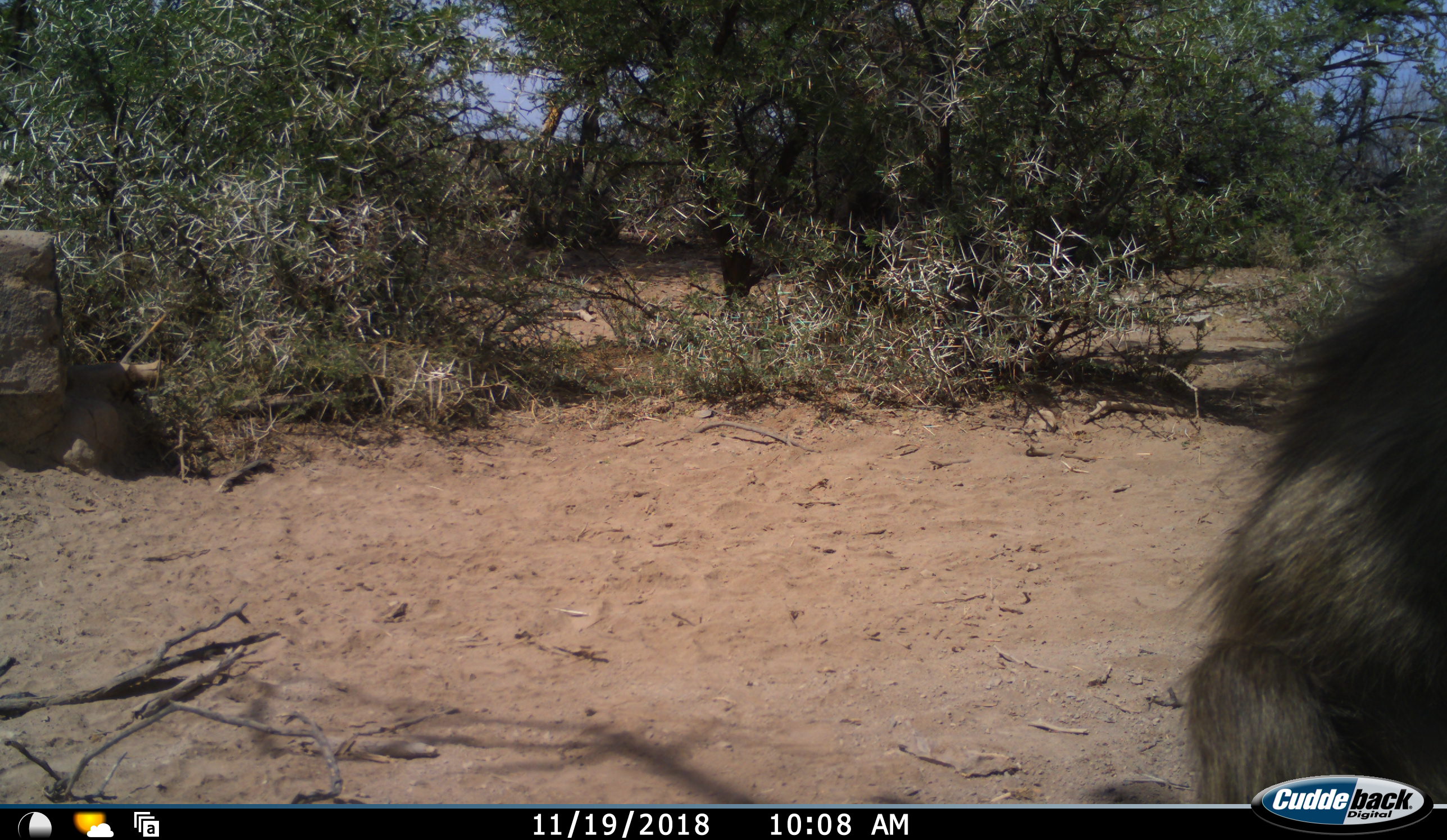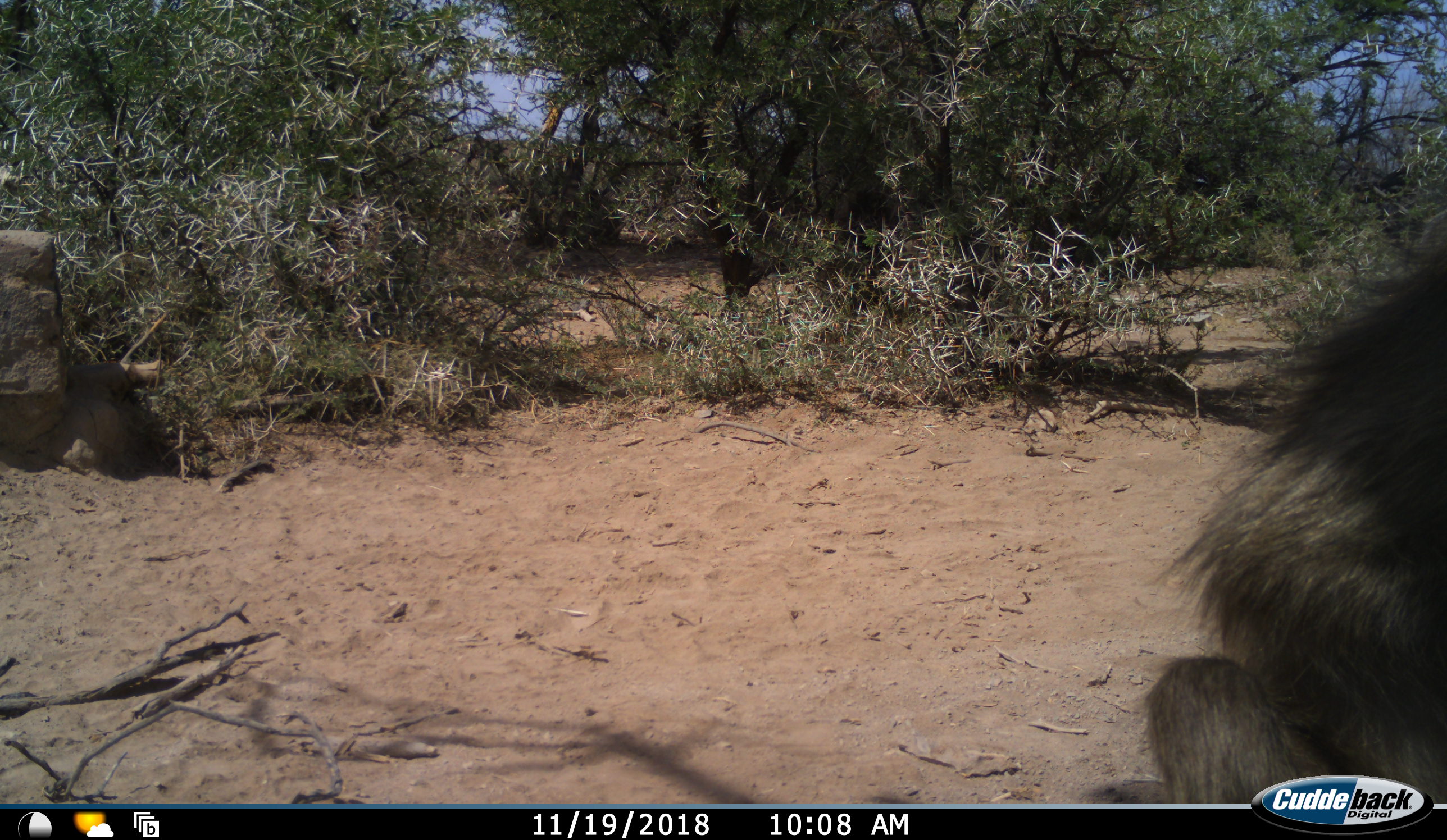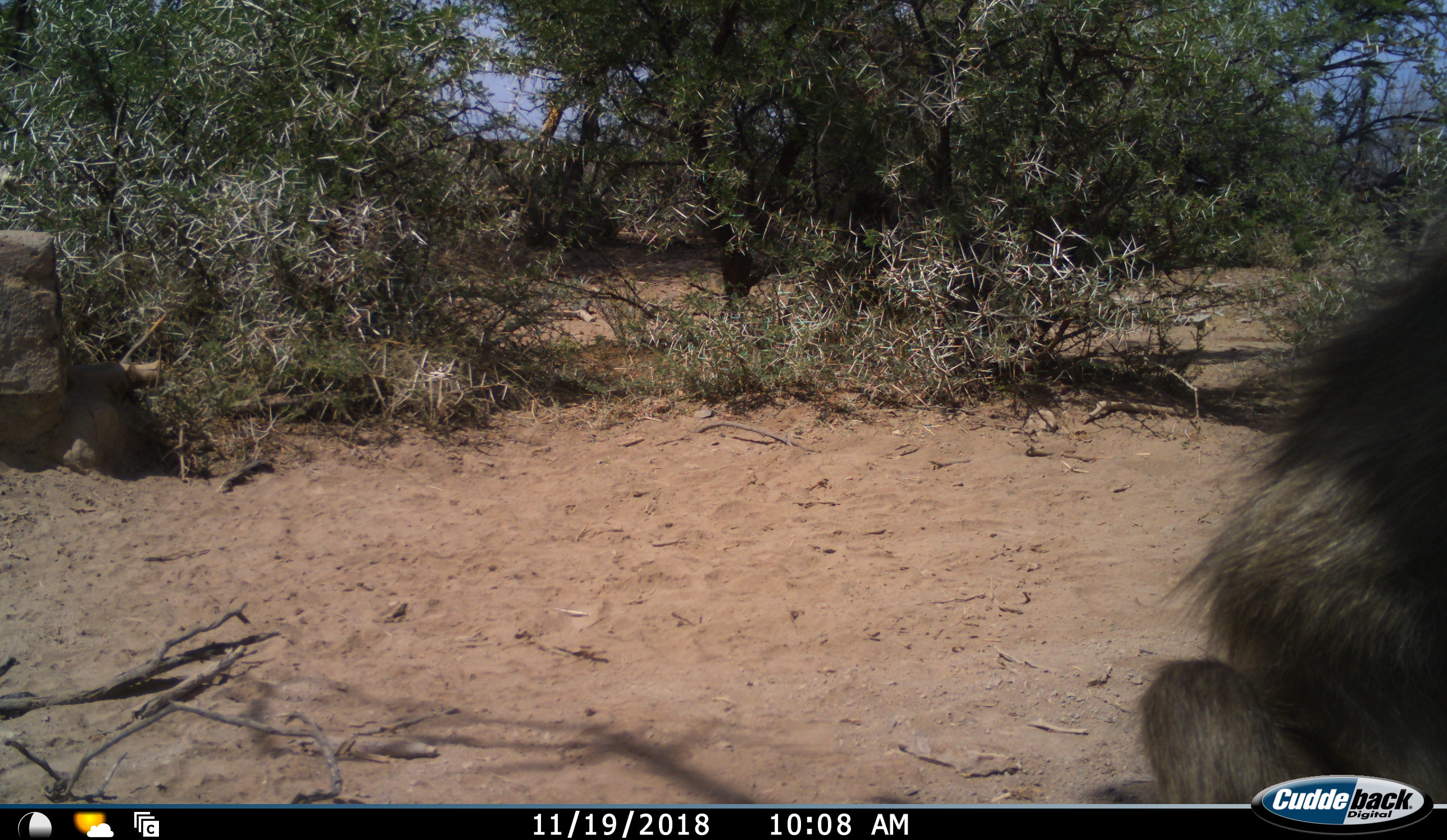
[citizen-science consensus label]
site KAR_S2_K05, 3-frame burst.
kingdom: Animalia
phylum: Chordata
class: Mammalia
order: Primates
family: Cercopithecidae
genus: Papio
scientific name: Papio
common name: baboon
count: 1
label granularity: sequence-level